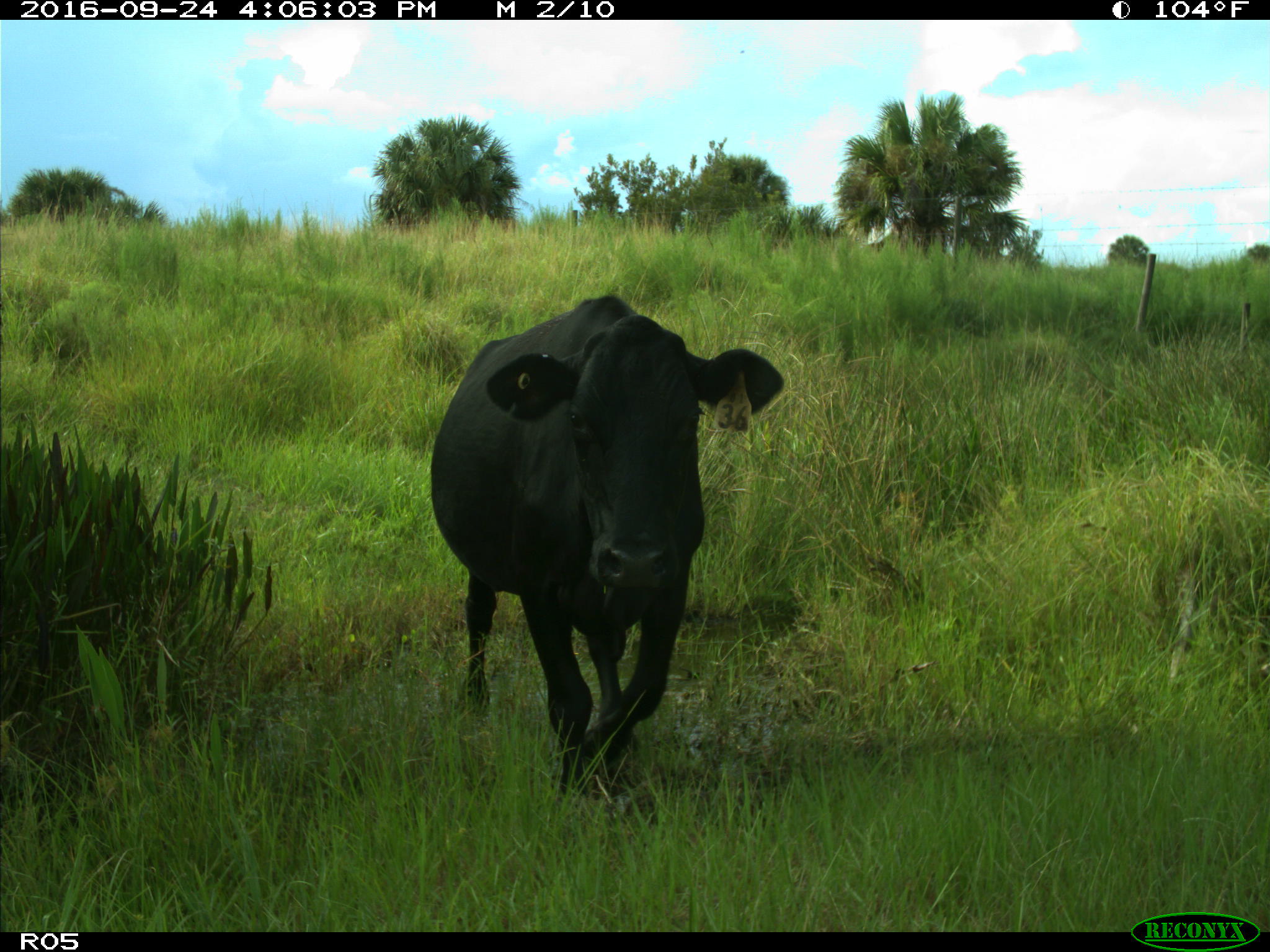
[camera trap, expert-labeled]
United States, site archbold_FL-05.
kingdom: Animalia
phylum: Chordata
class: Mammalia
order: Artiodactyla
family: Bovidae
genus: Bos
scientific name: Bos taurus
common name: domestic cow